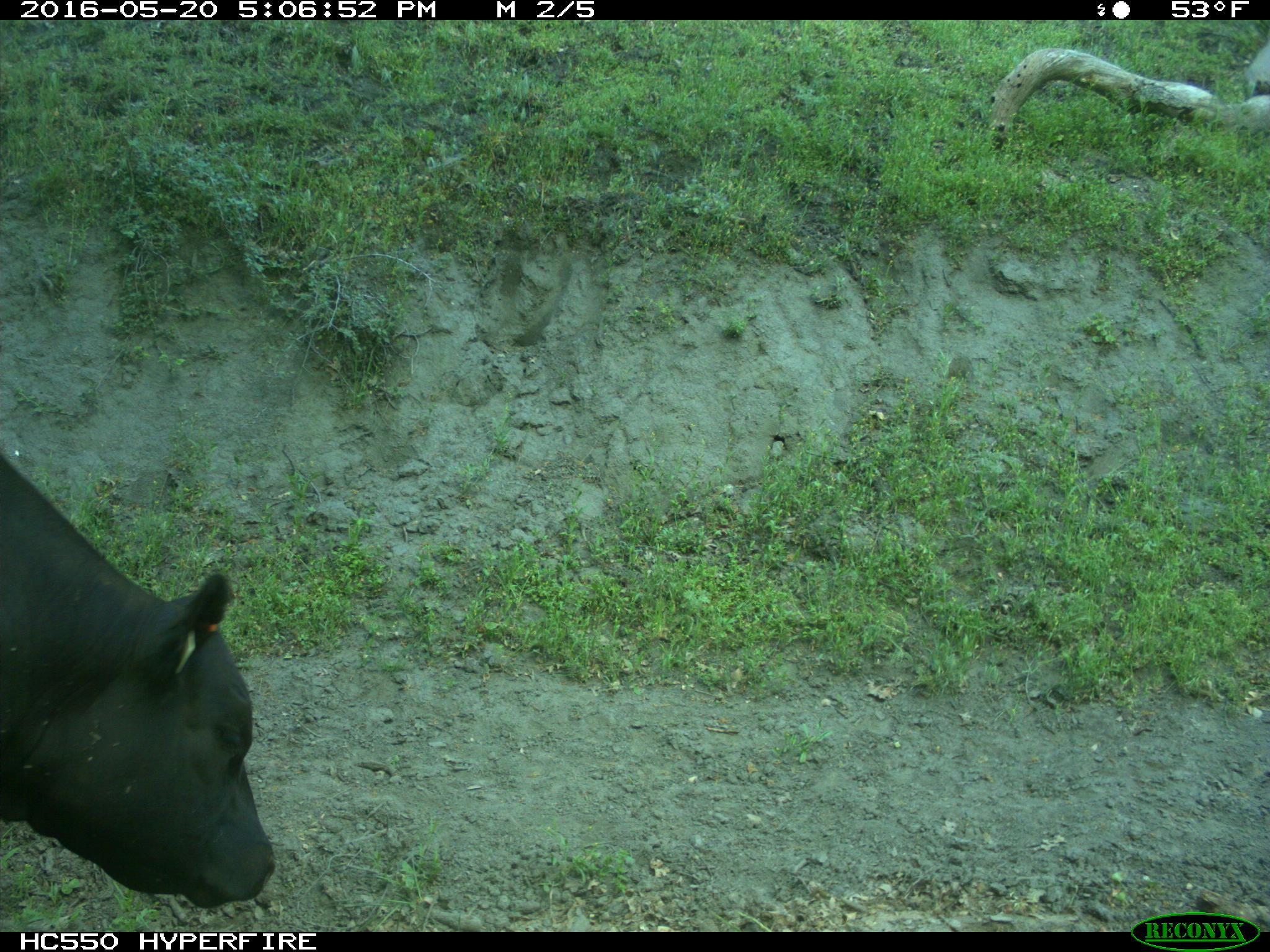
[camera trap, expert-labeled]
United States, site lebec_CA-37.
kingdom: Animalia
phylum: Chordata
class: Mammalia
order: Artiodactyla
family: Bovidae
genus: Bos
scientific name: Bos taurus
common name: domestic cow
Bos taurus (domestic cow).